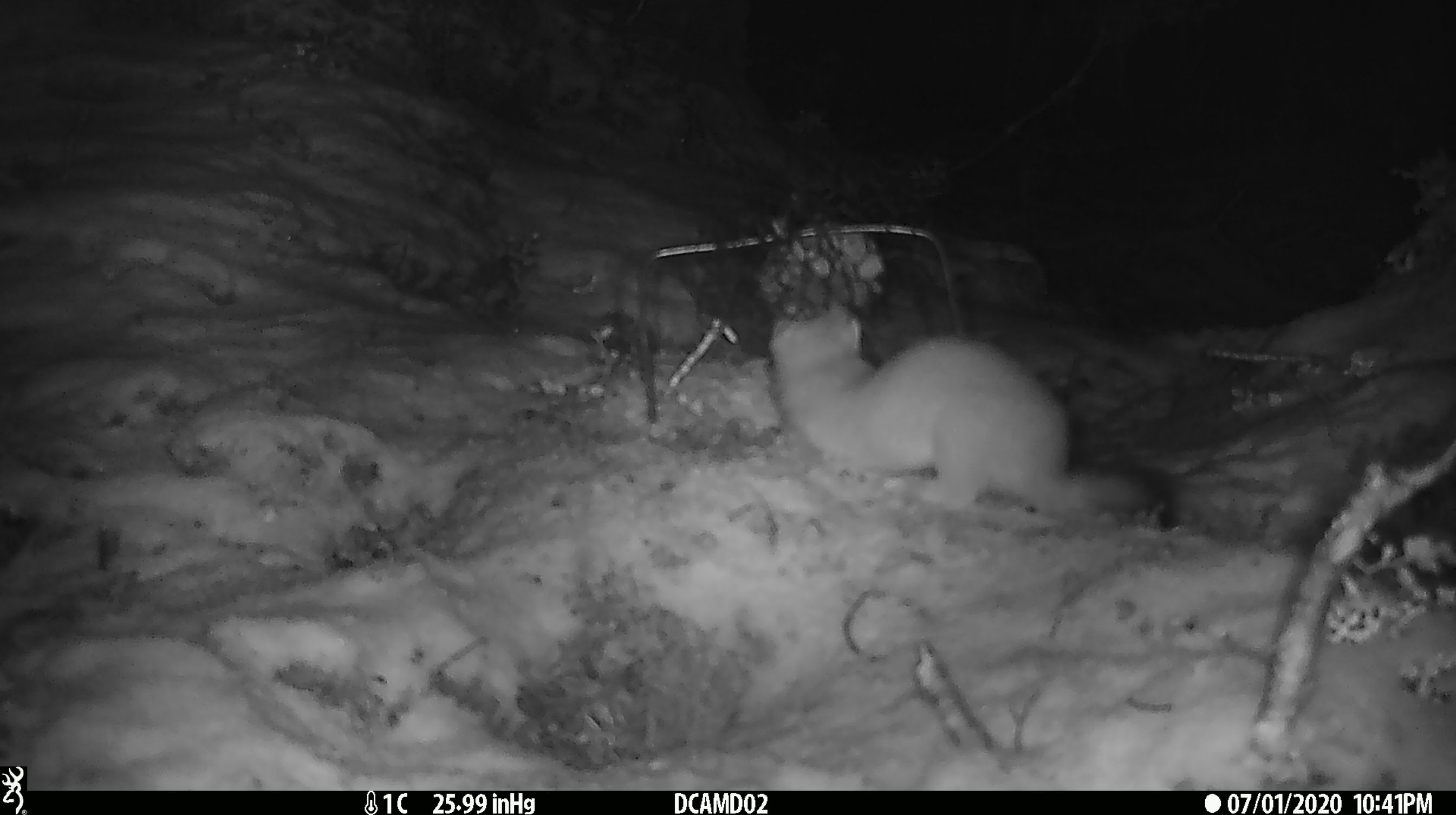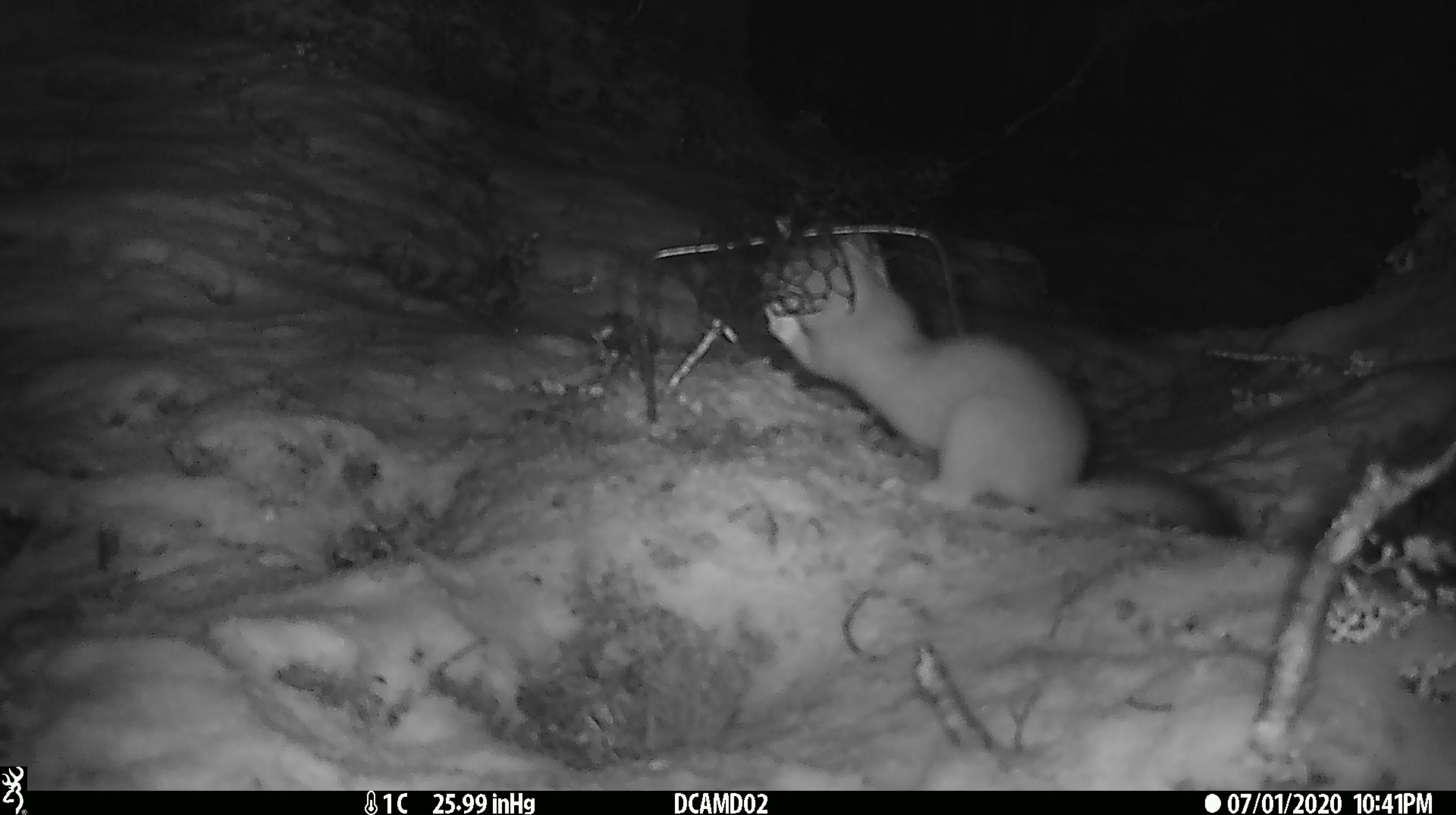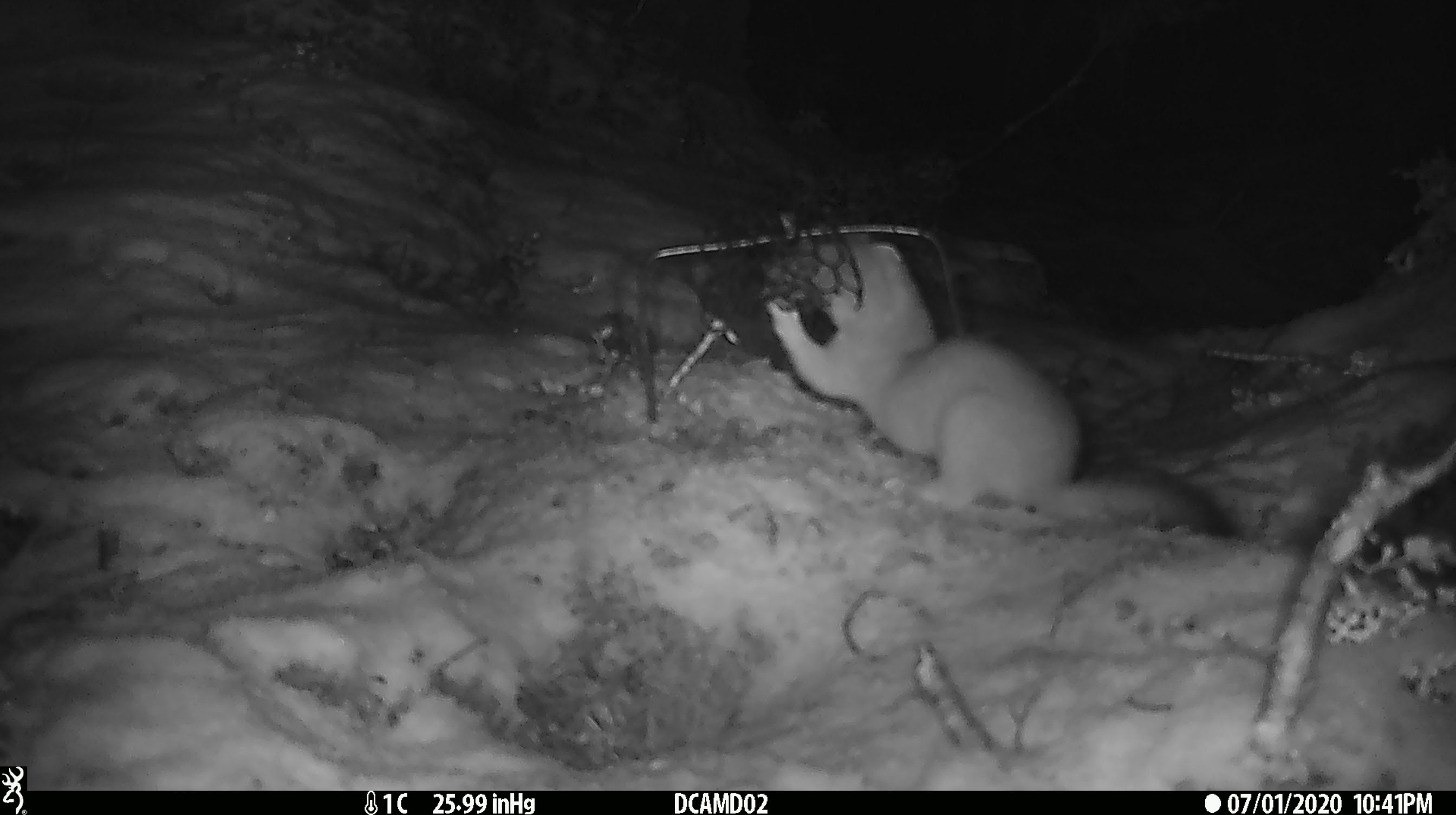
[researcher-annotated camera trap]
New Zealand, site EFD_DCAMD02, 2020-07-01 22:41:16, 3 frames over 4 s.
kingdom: Animalia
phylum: Chordata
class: Mammalia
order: Carnivora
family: Mustelidae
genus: Mustela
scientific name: Mustela erminea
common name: stoat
Stoat (Mustela erminea).